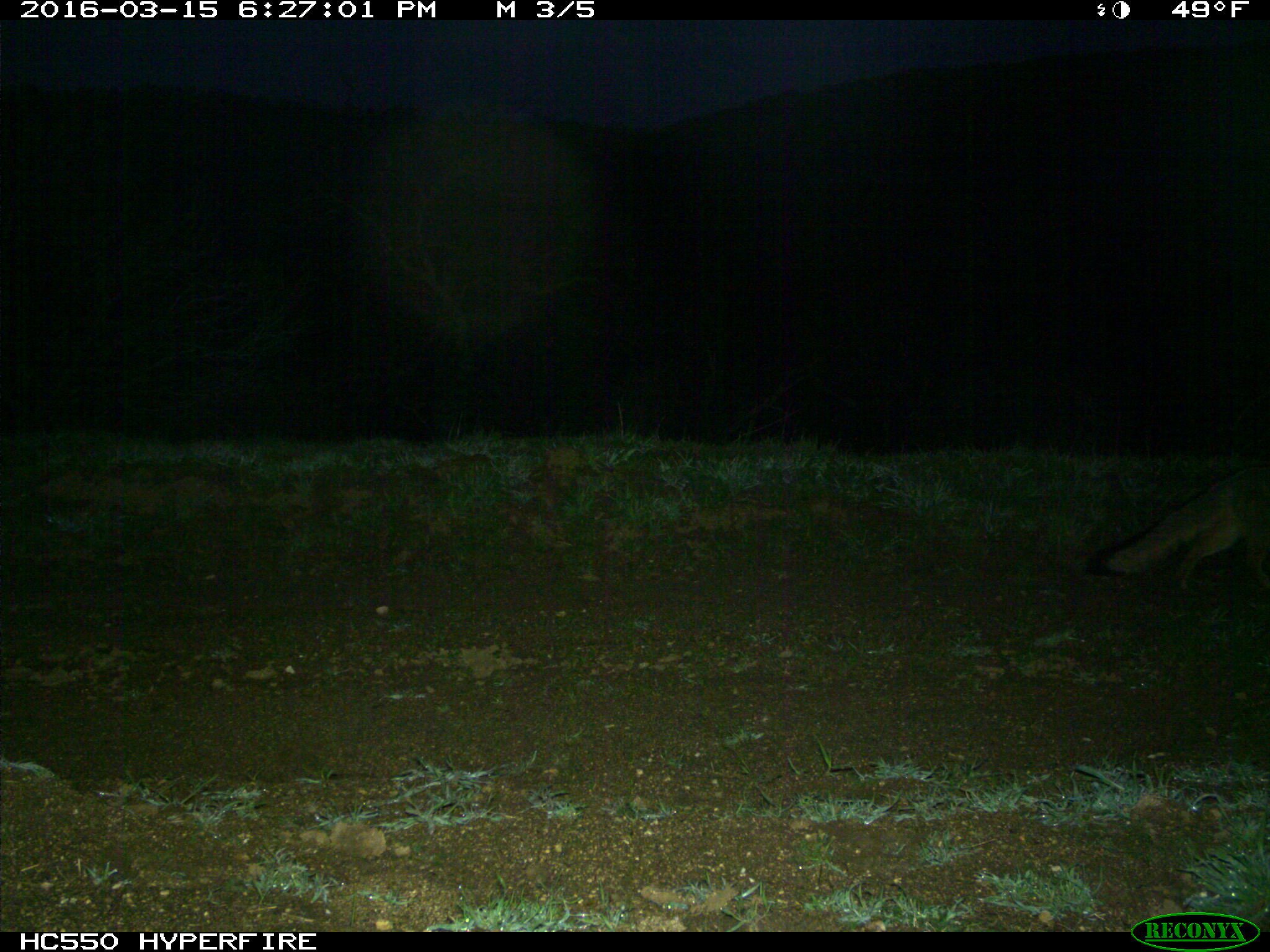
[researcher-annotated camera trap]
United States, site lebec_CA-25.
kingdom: Animalia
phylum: Chordata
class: Mammalia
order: Carnivora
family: Canidae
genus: Urocyon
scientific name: Urocyon cinereoargenteus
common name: gray fox